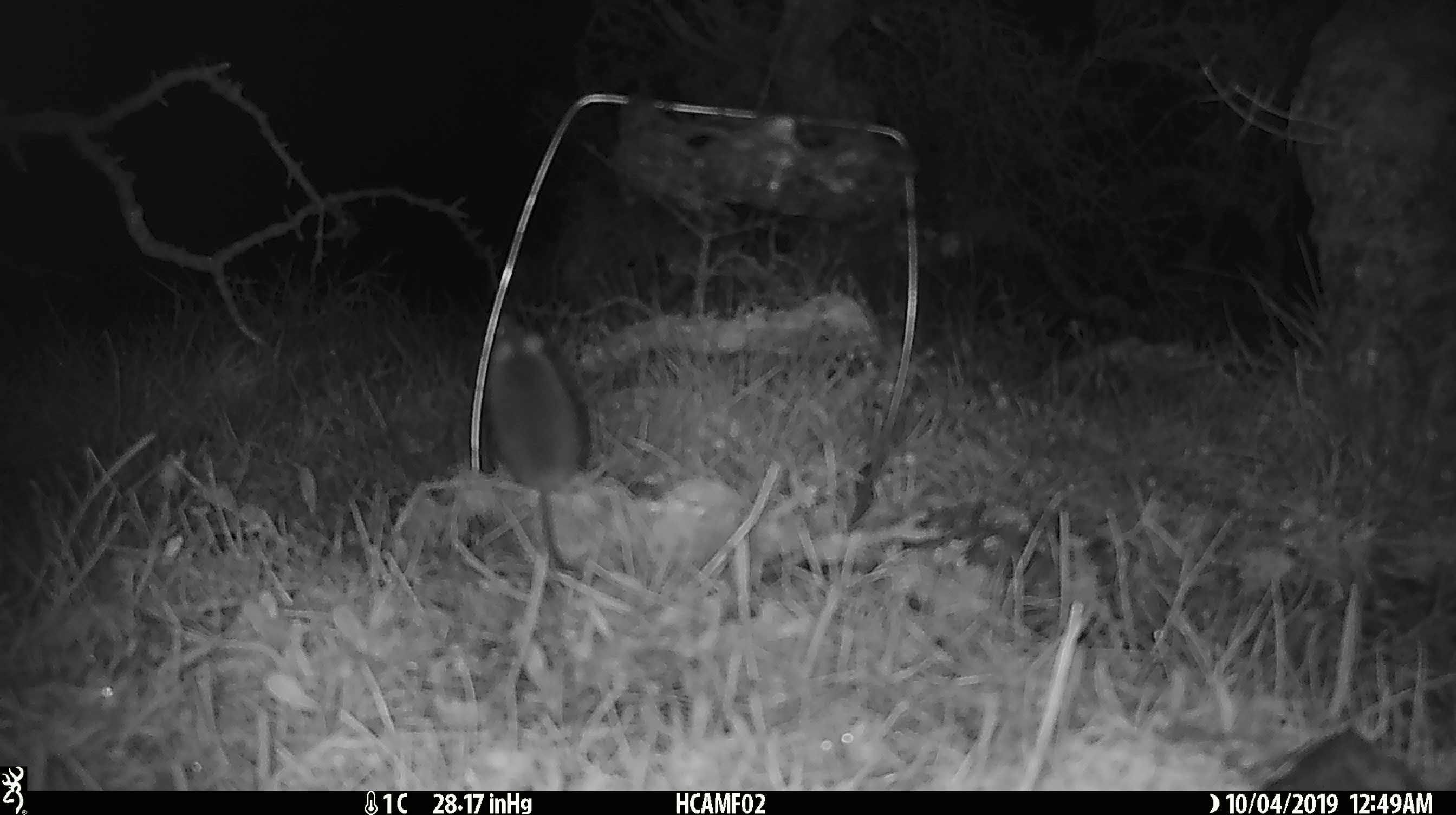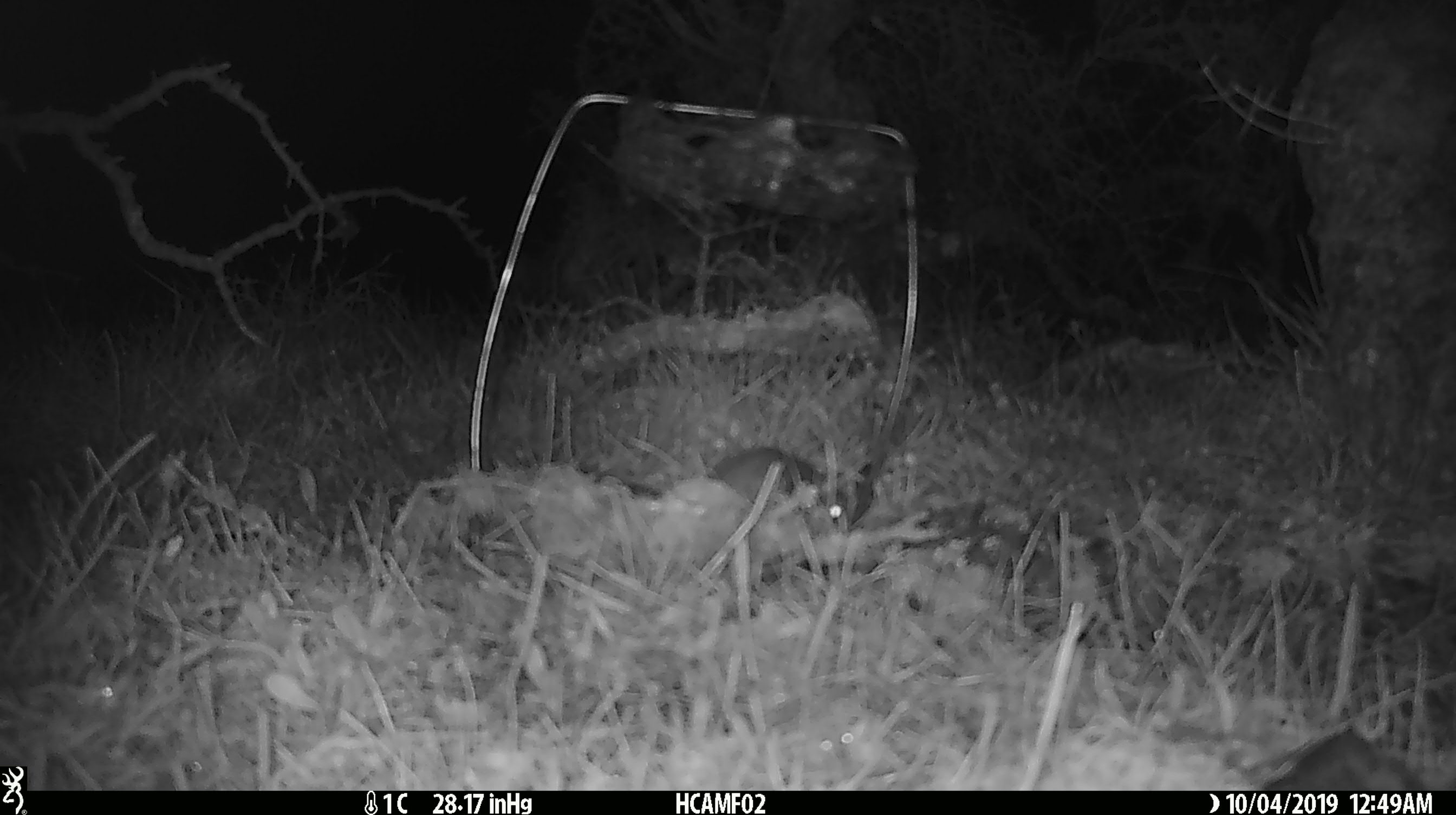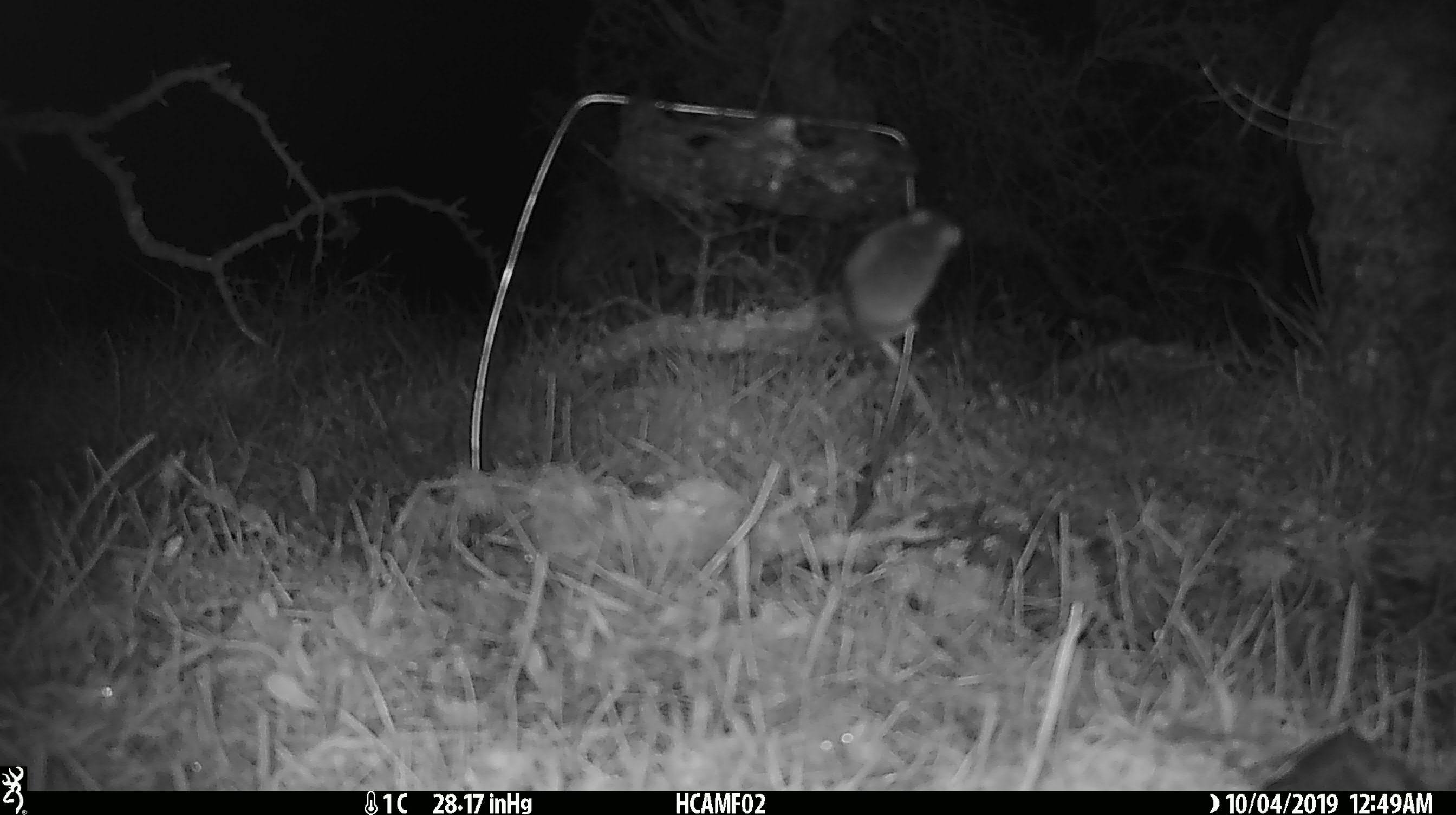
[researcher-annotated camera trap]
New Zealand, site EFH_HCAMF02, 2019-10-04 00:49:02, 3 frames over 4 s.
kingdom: Animalia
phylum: Chordata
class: Mammalia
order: Rodentia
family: Muridae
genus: Mus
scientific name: Mus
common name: mouse